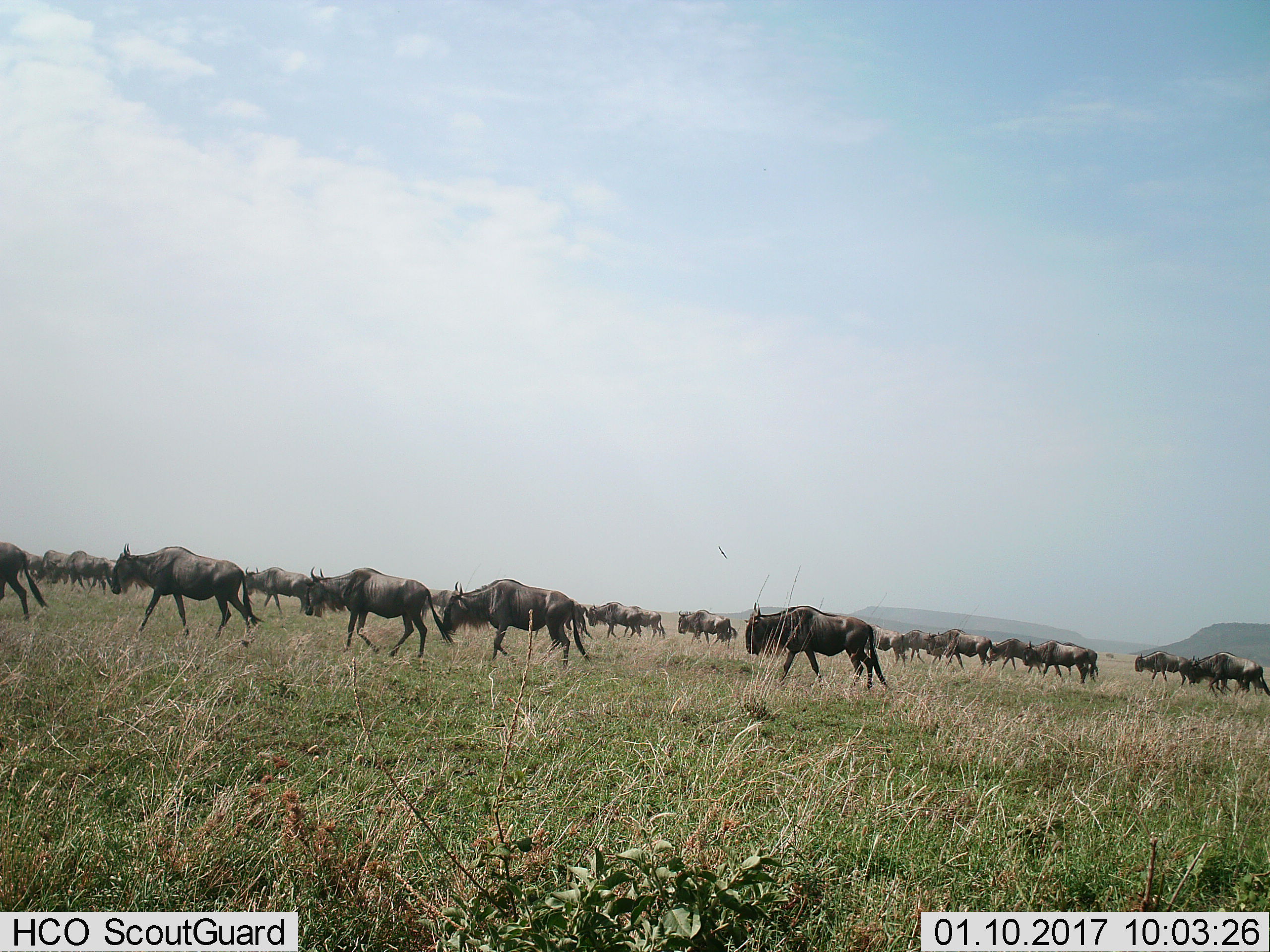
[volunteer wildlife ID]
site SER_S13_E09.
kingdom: Animalia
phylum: Chordata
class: Mammalia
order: Artiodactyla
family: Bovidae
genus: Connochaetes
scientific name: Connochaetes taurinus taurinus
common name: blue wildebeest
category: wildebeestblue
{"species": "wildebeestblue (blue wildebeest) (Connochaetes taurinus taurinus)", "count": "11-50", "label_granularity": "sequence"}